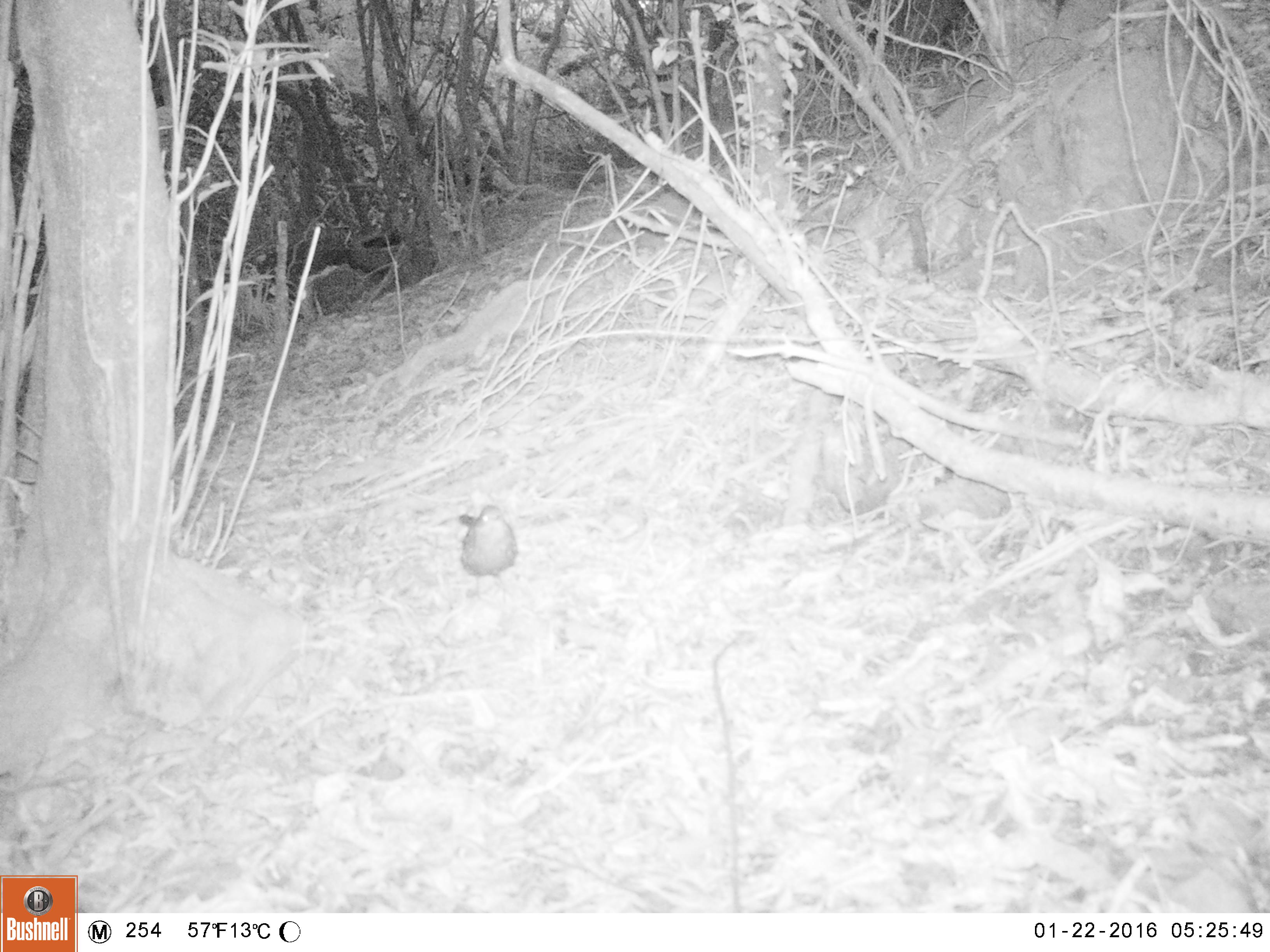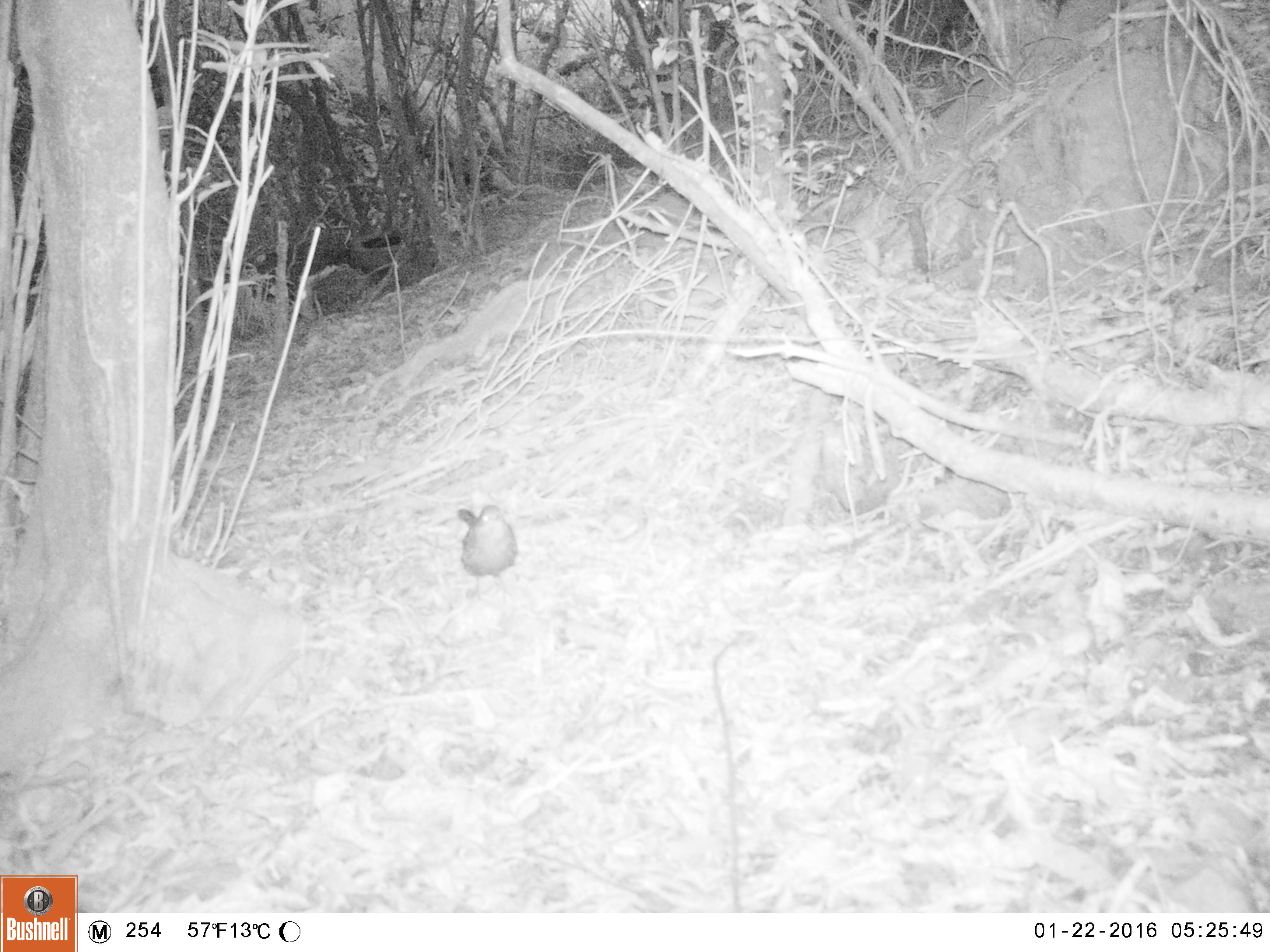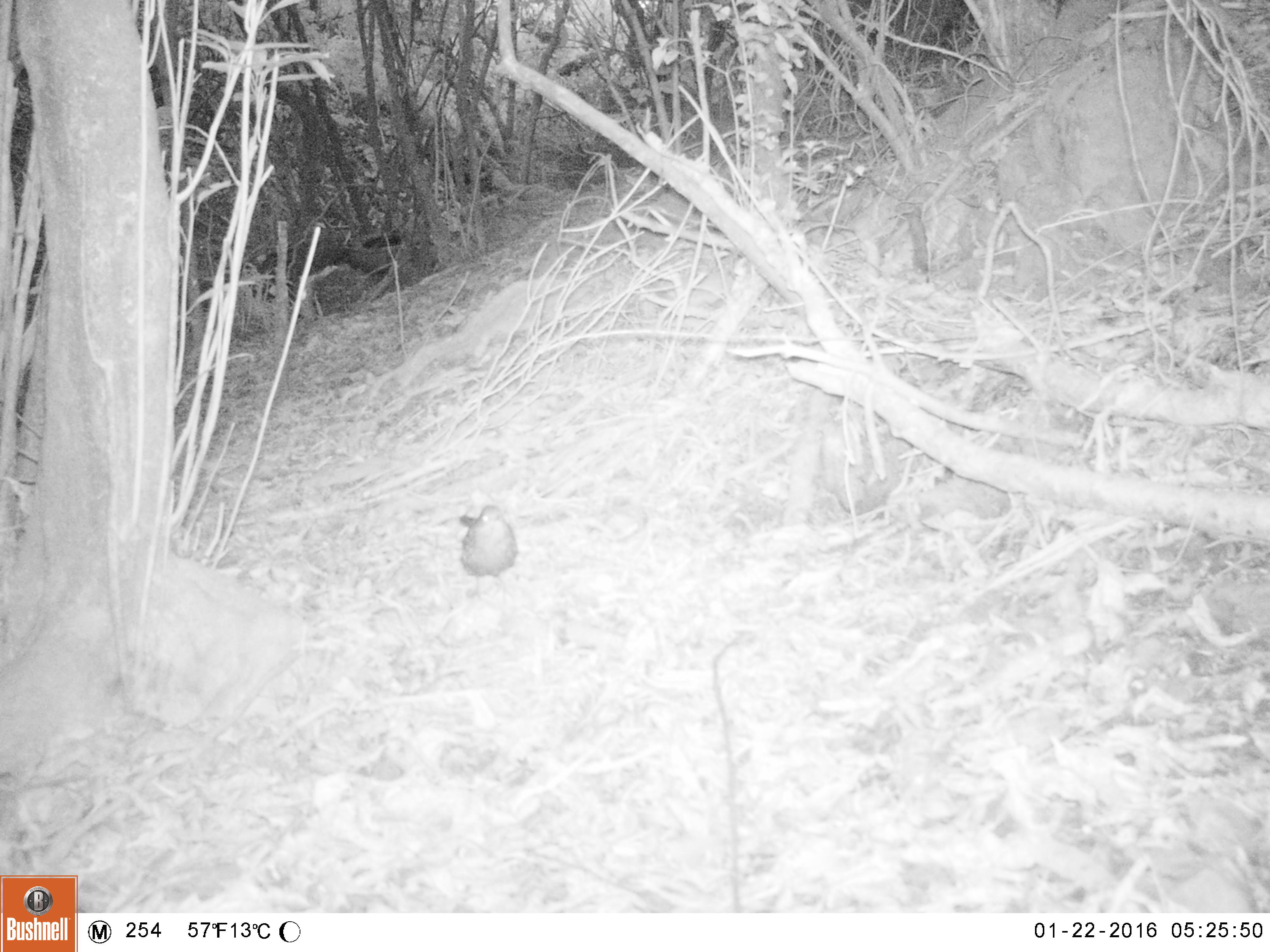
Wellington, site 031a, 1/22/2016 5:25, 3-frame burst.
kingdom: Animalia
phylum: Chordata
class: Aves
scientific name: Aves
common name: bird